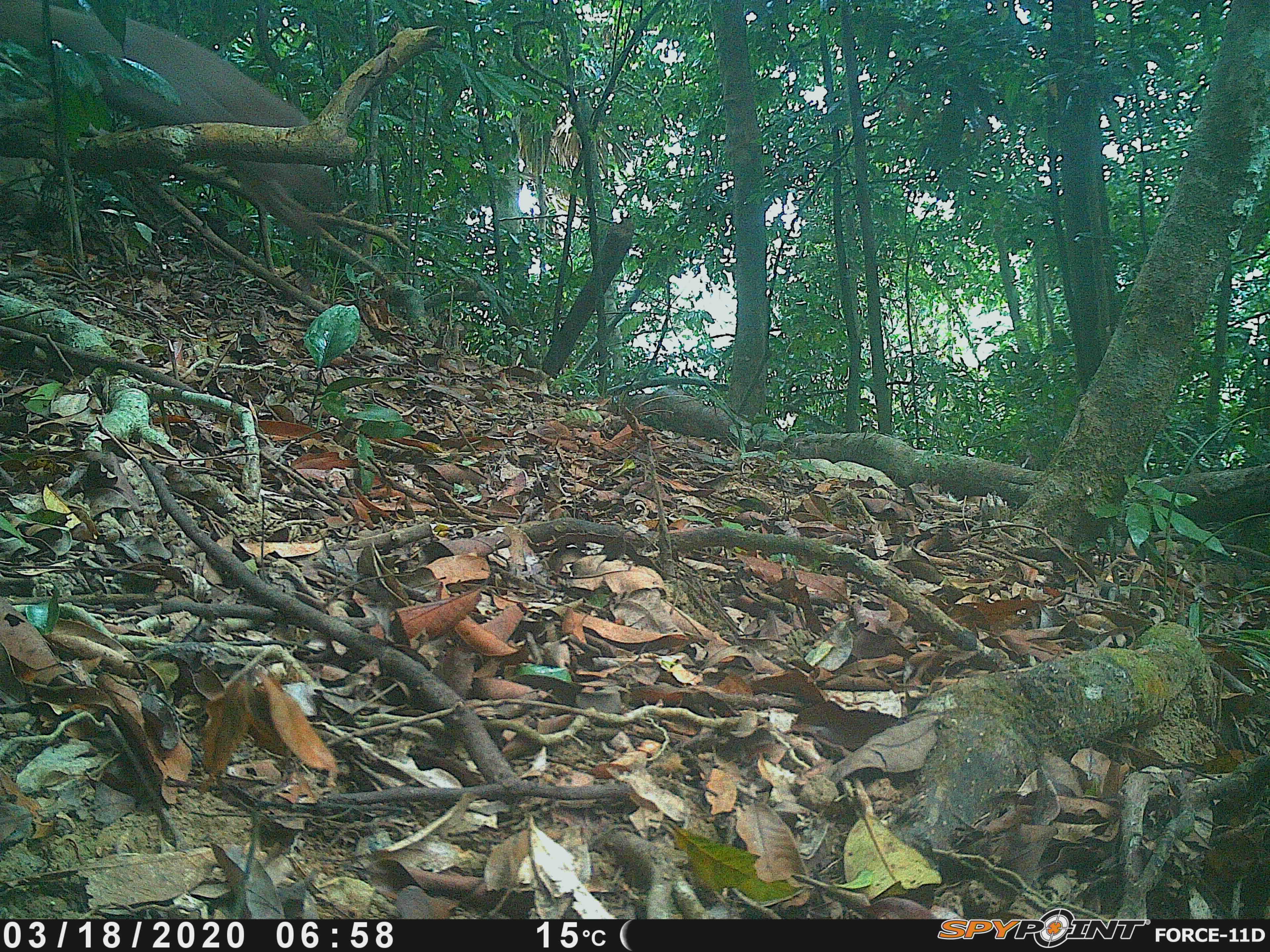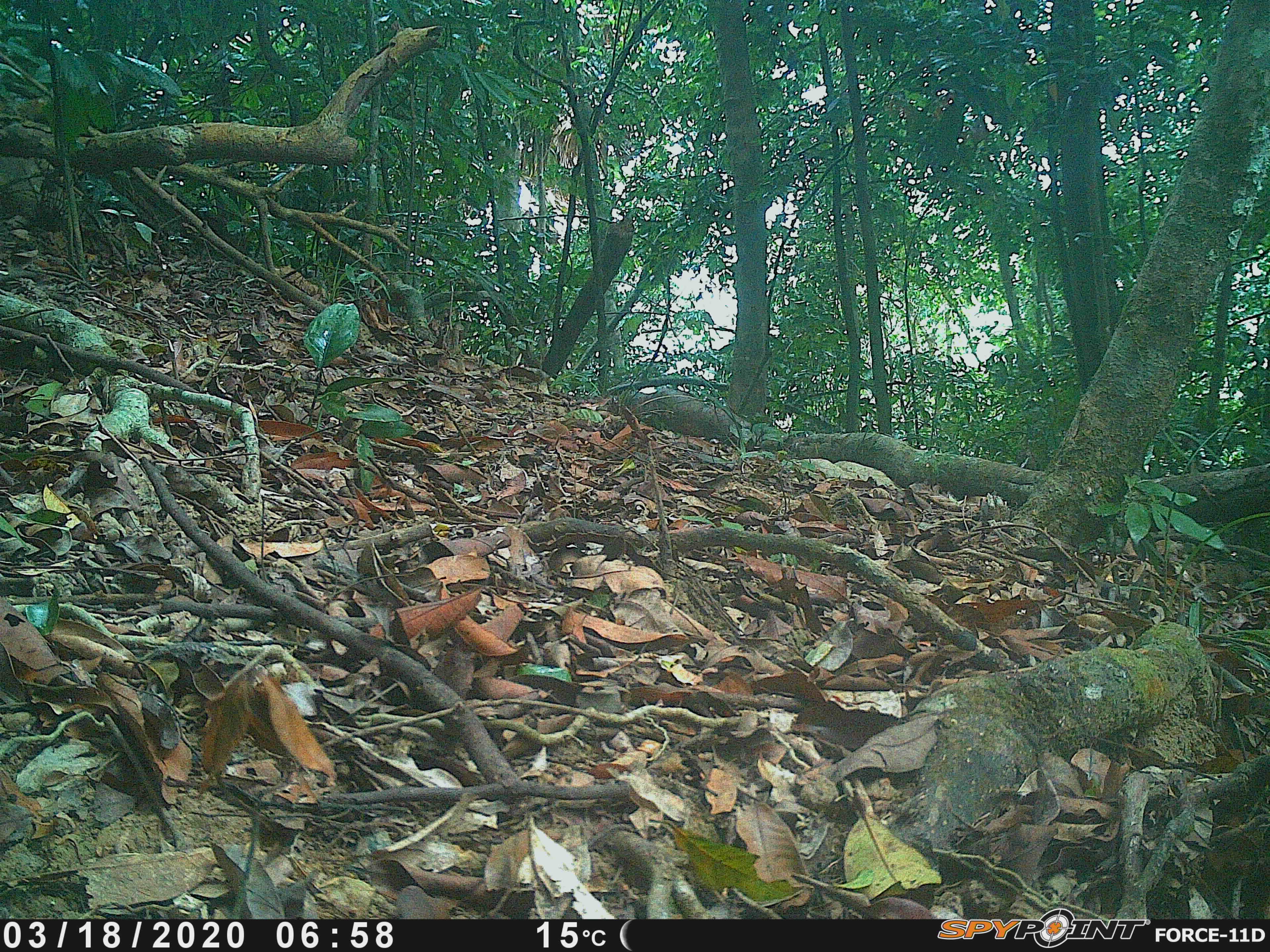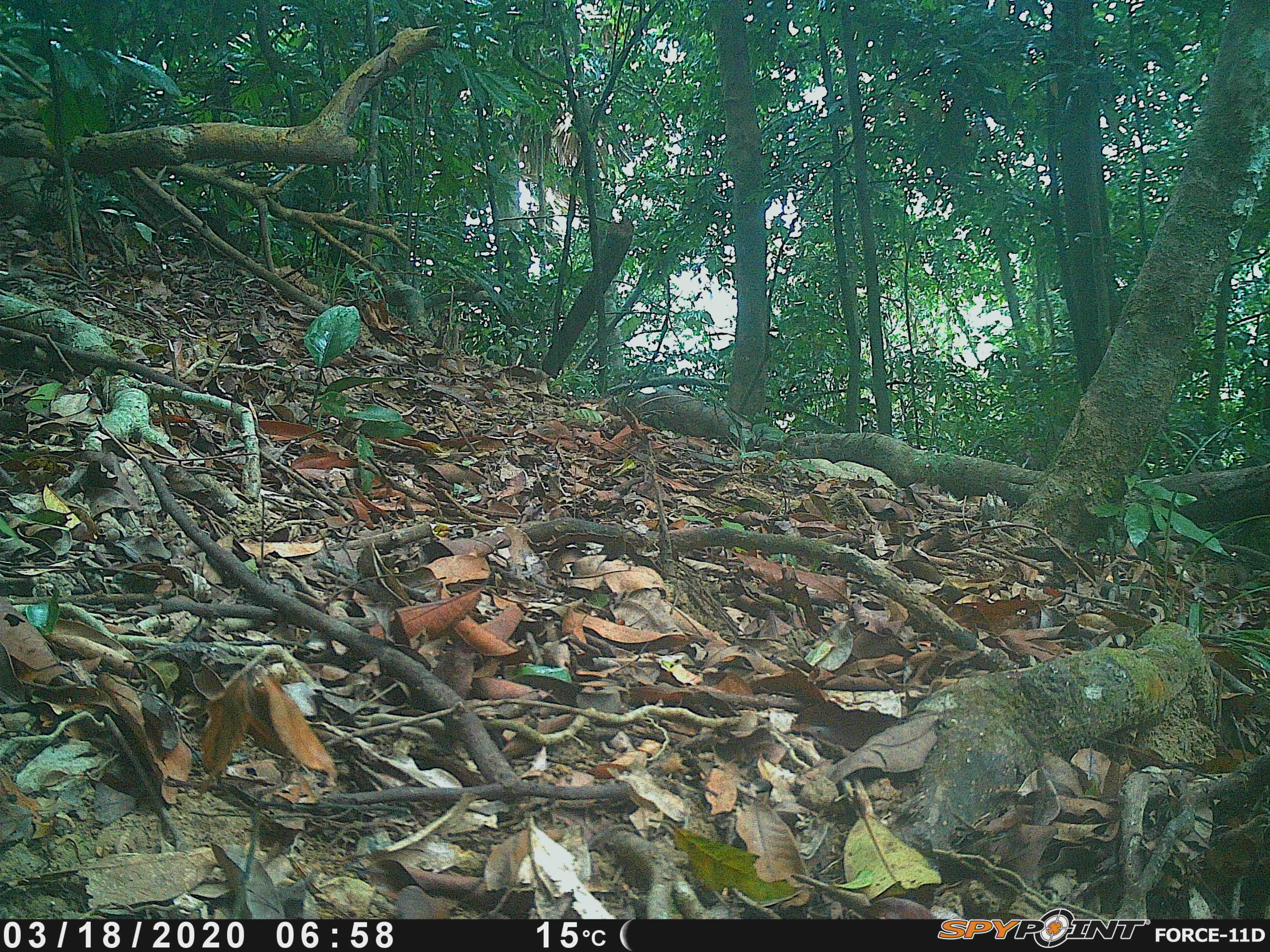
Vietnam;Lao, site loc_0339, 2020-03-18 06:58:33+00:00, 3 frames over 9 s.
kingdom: Animalia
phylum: Chordata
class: Mammalia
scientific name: Mammalia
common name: mammal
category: unidentified mammal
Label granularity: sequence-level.